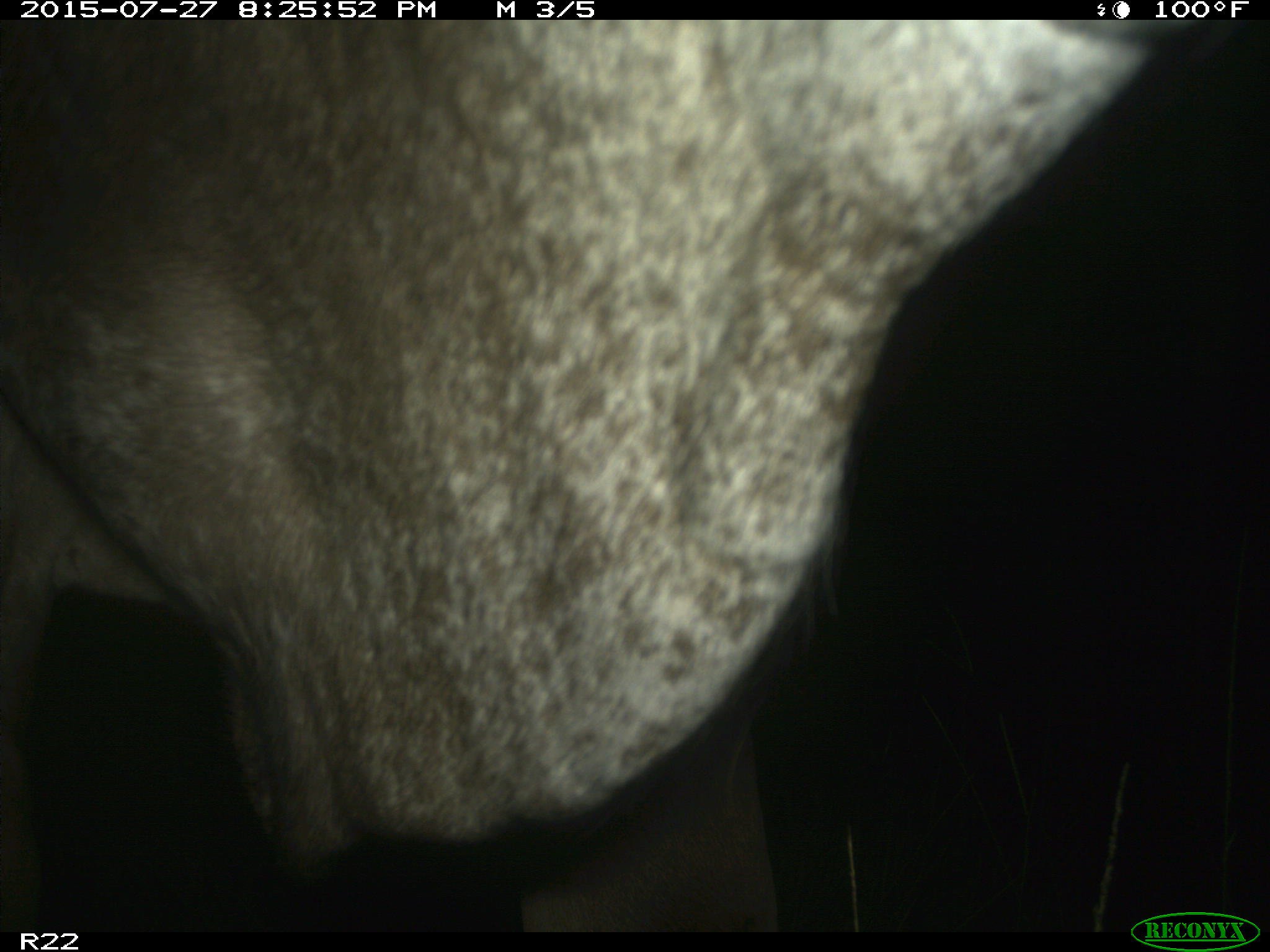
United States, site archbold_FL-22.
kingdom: Animalia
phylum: Chordata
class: Mammalia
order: Artiodactyla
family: Bovidae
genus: Bos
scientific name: Bos taurus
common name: domestic cow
Bos taurus (domestic cow).